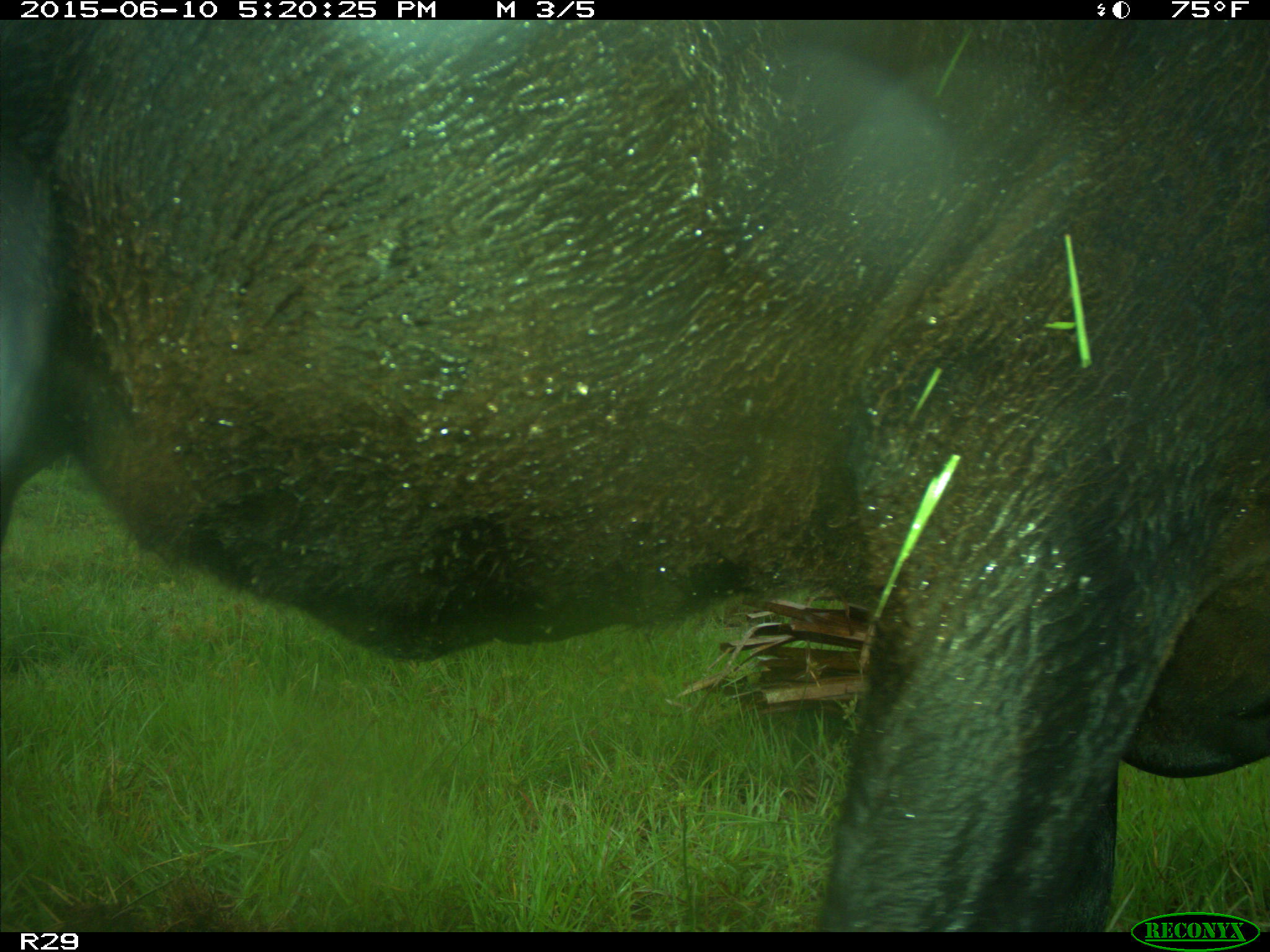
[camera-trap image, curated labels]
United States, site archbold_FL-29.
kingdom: Animalia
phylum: Chordata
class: Mammalia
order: Artiodactyla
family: Bovidae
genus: Bos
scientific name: Bos taurus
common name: domestic cow